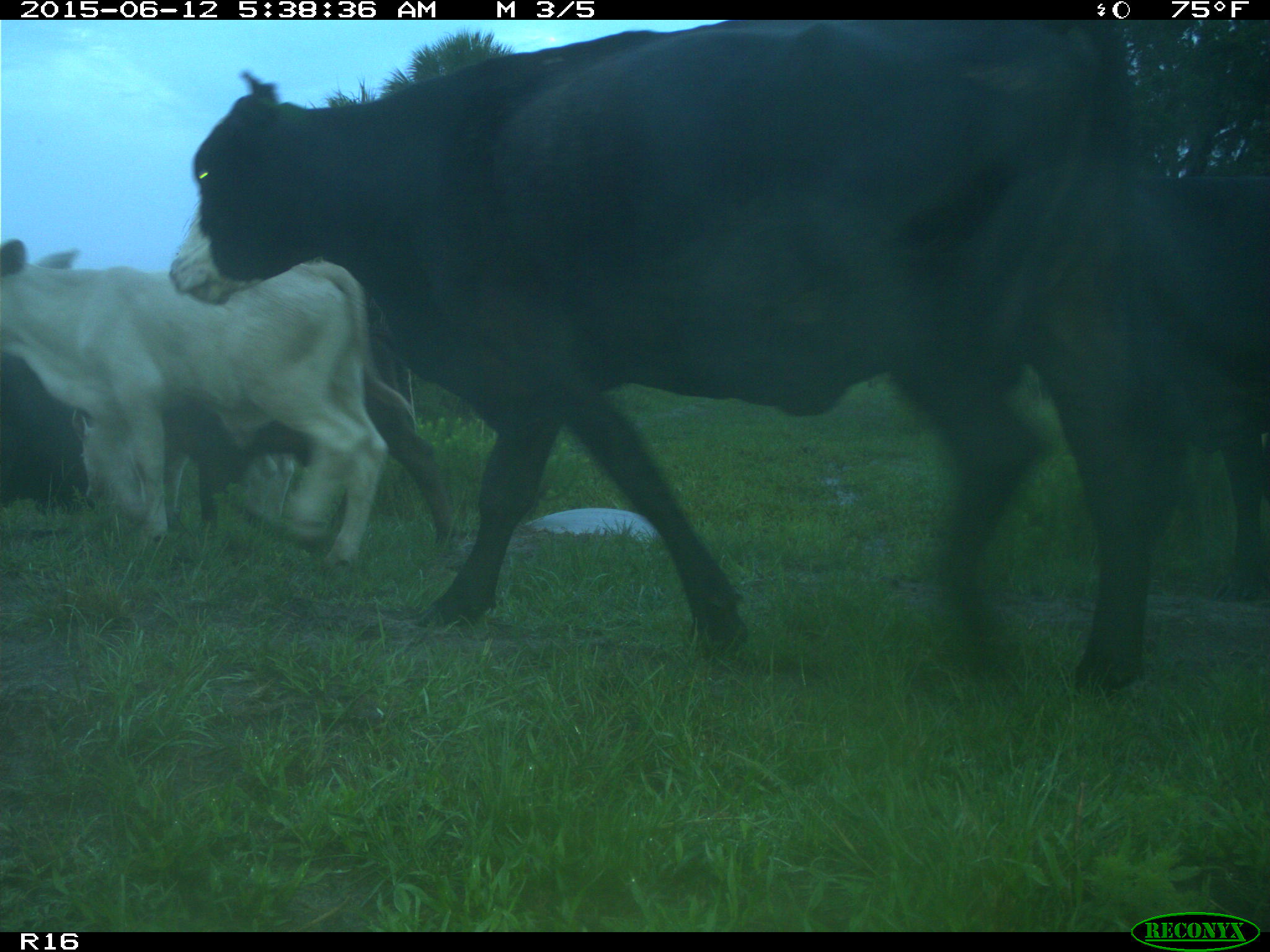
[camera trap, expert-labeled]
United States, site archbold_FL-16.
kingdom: Animalia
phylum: Chordata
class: Mammalia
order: Artiodactyla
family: Bovidae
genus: Bos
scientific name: Bos taurus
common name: domestic cow